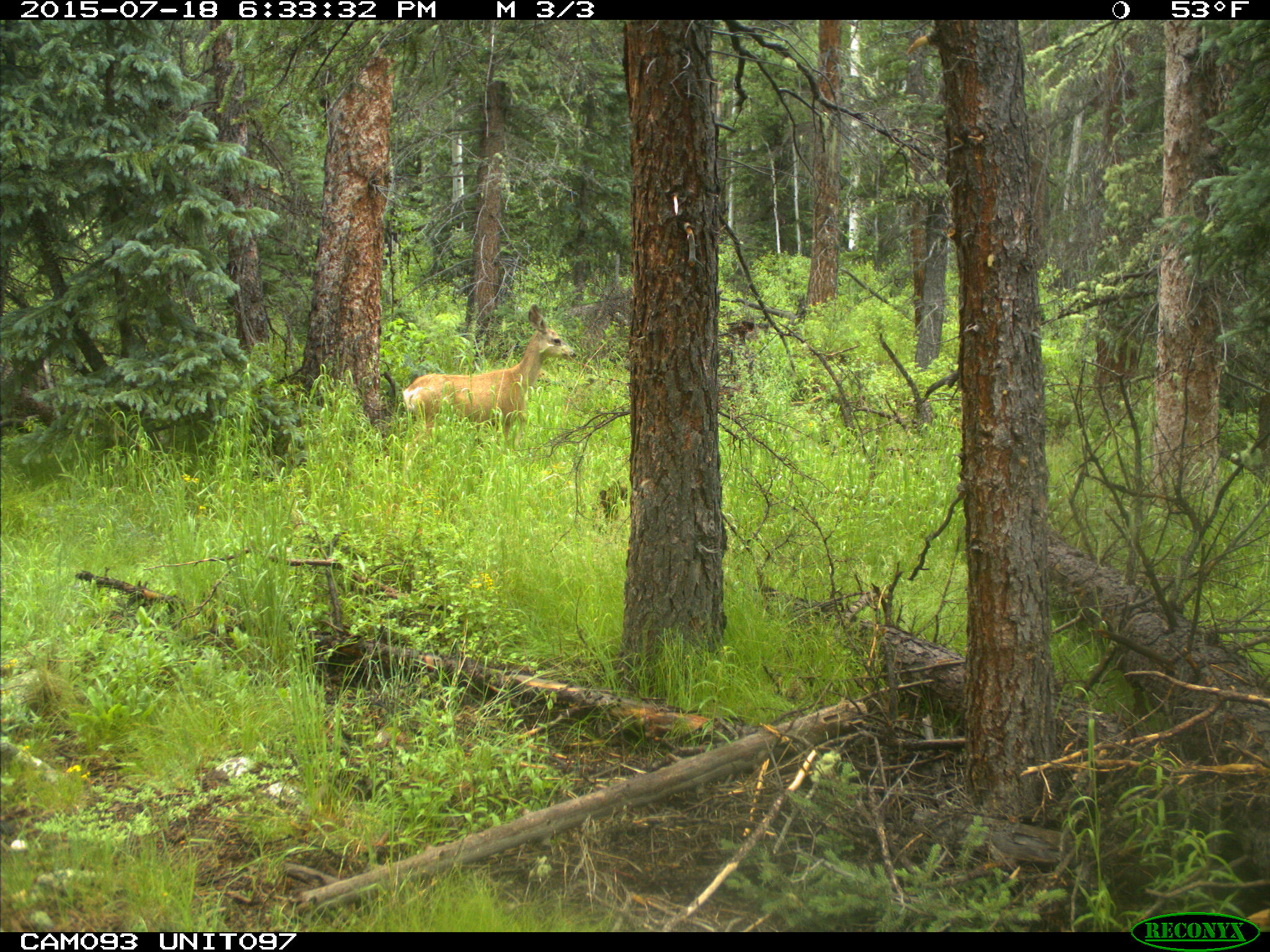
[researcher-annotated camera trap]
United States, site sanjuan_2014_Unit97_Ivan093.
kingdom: Animalia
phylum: Chordata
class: Mammalia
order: Artiodactyla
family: Cervidae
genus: Odocoileus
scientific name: Odocoileus hemionus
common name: mule deer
Odocoileus hemionus (mule deer).